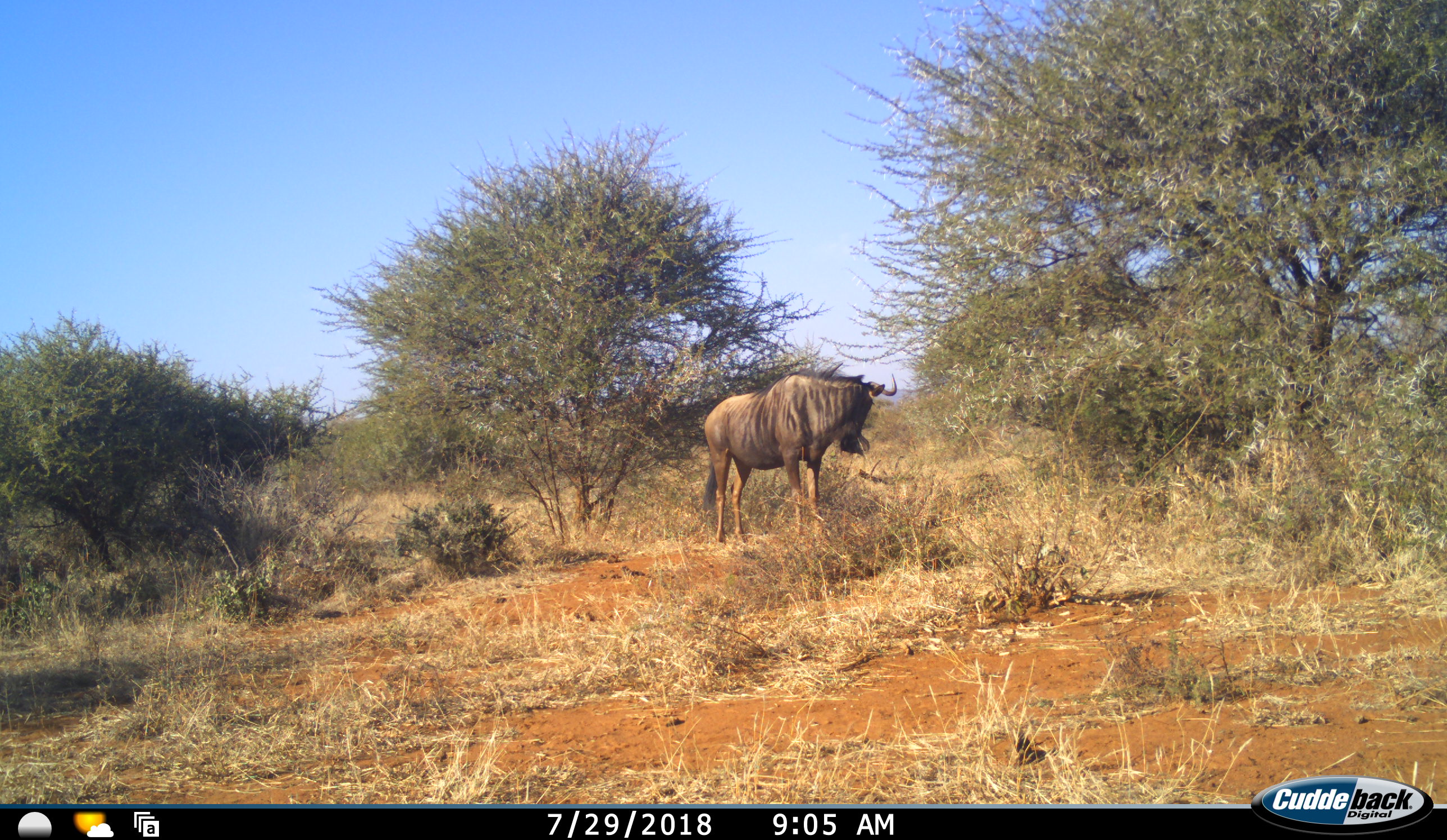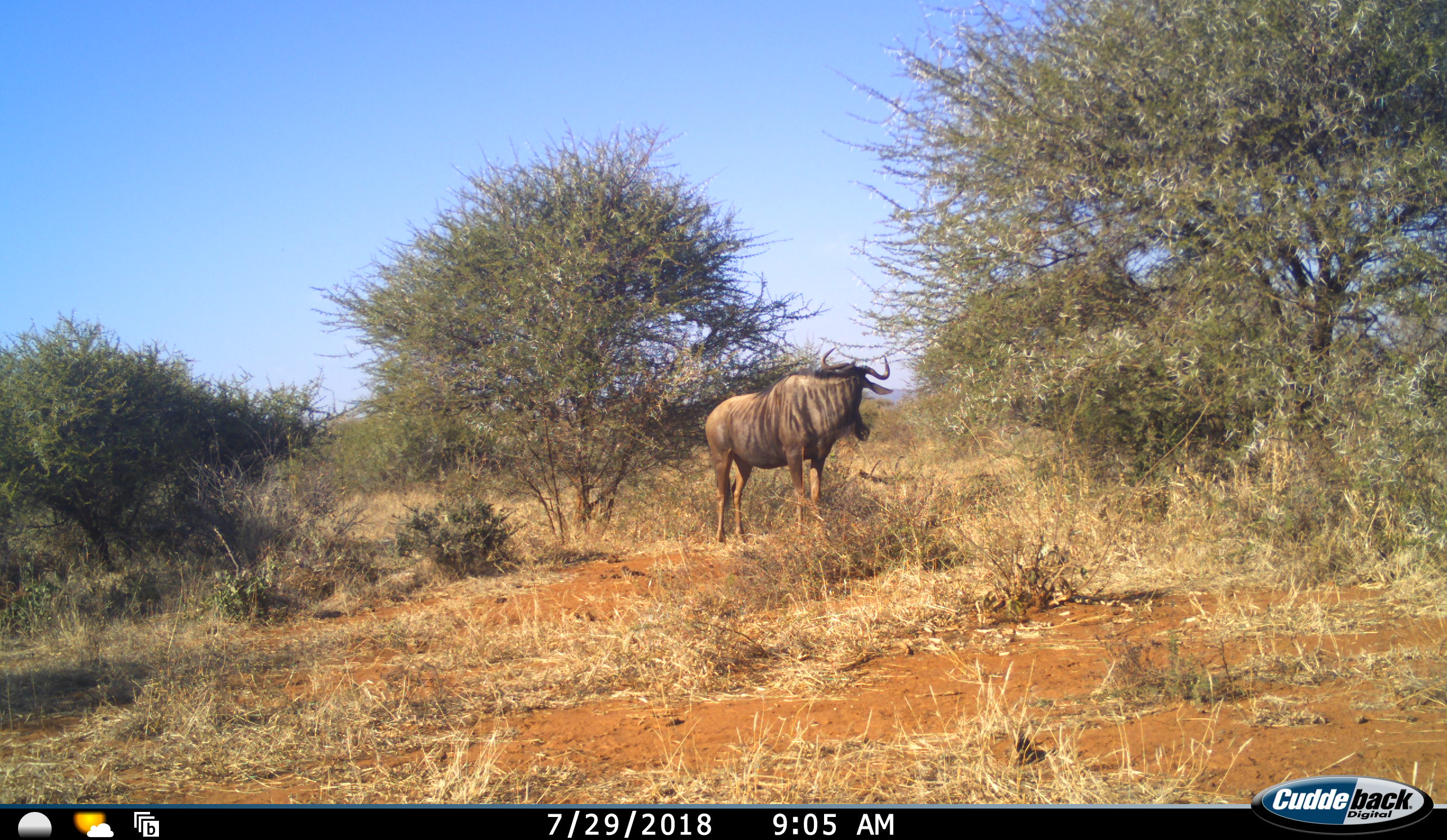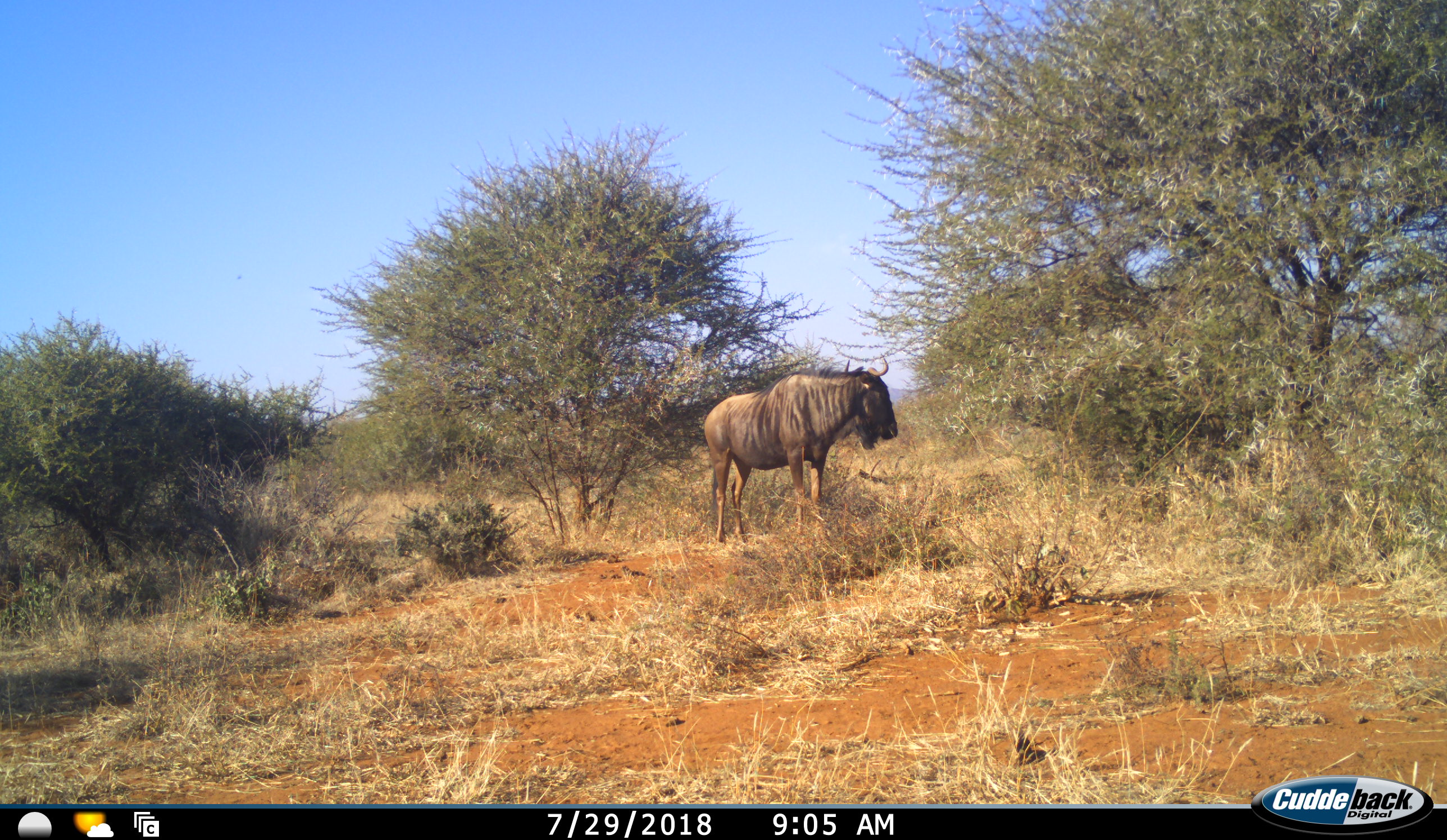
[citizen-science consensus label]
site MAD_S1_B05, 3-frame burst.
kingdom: Animalia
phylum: Chordata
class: Mammalia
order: Artiodactyla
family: Bovidae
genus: Connochaetes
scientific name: Connochaetes taurinus taurinus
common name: blue wildebeest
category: wildebeestblue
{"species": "wildebeestblue (blue wildebeest) (Connochaetes taurinus taurinus)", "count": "1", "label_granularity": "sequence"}